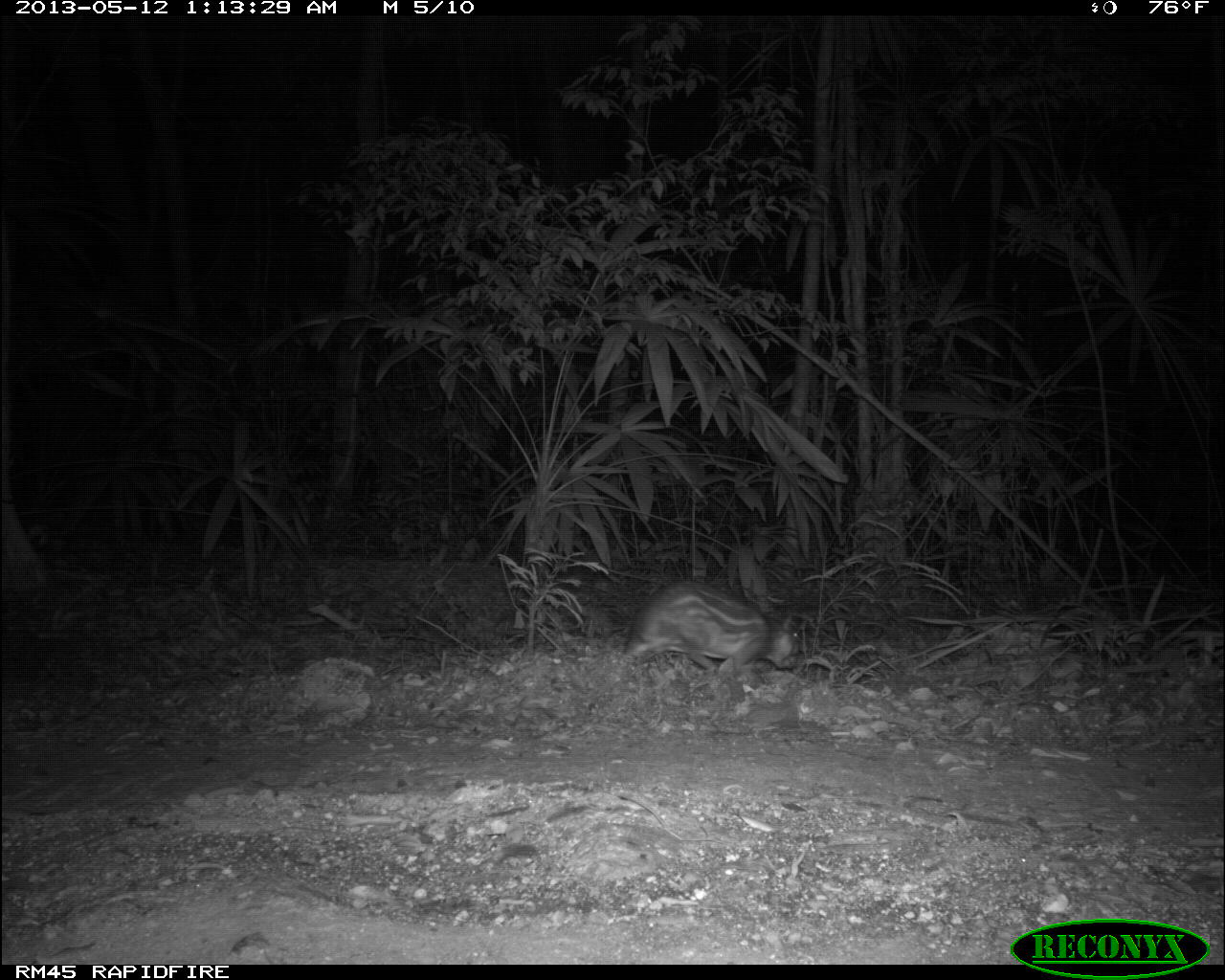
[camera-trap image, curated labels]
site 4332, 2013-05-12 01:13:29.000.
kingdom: Animalia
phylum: Chordata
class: Mammalia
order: Rodentia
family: Cuniculidae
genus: Cuniculus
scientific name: Cuniculus paca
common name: lowland paca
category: agouti paca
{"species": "agouti paca (lowland paca) (Cuniculus paca)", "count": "1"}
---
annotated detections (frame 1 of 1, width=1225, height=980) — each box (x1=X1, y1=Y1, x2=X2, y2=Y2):
agouti paca: (x1=625, y1=582, x2=803, y2=687)